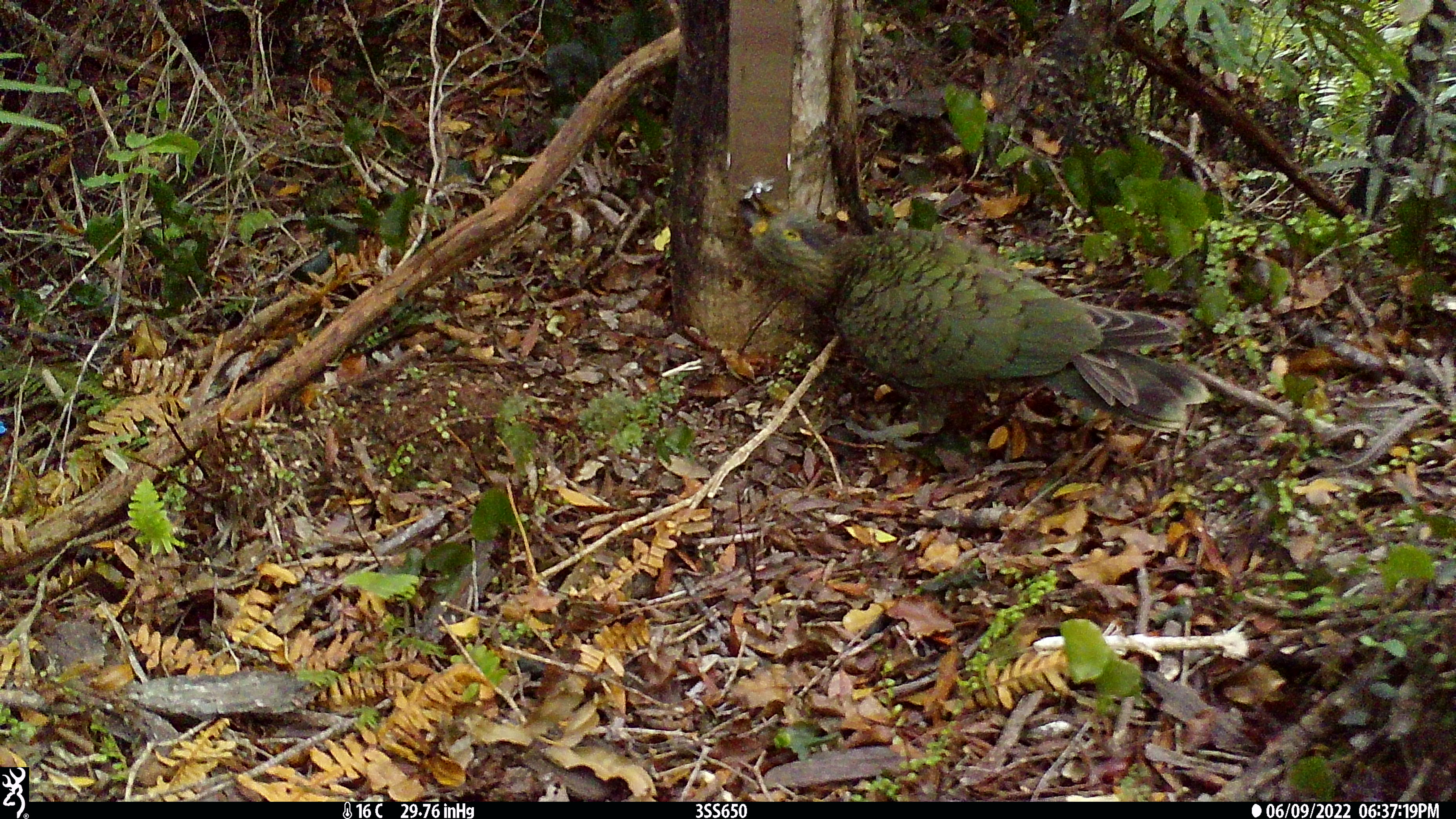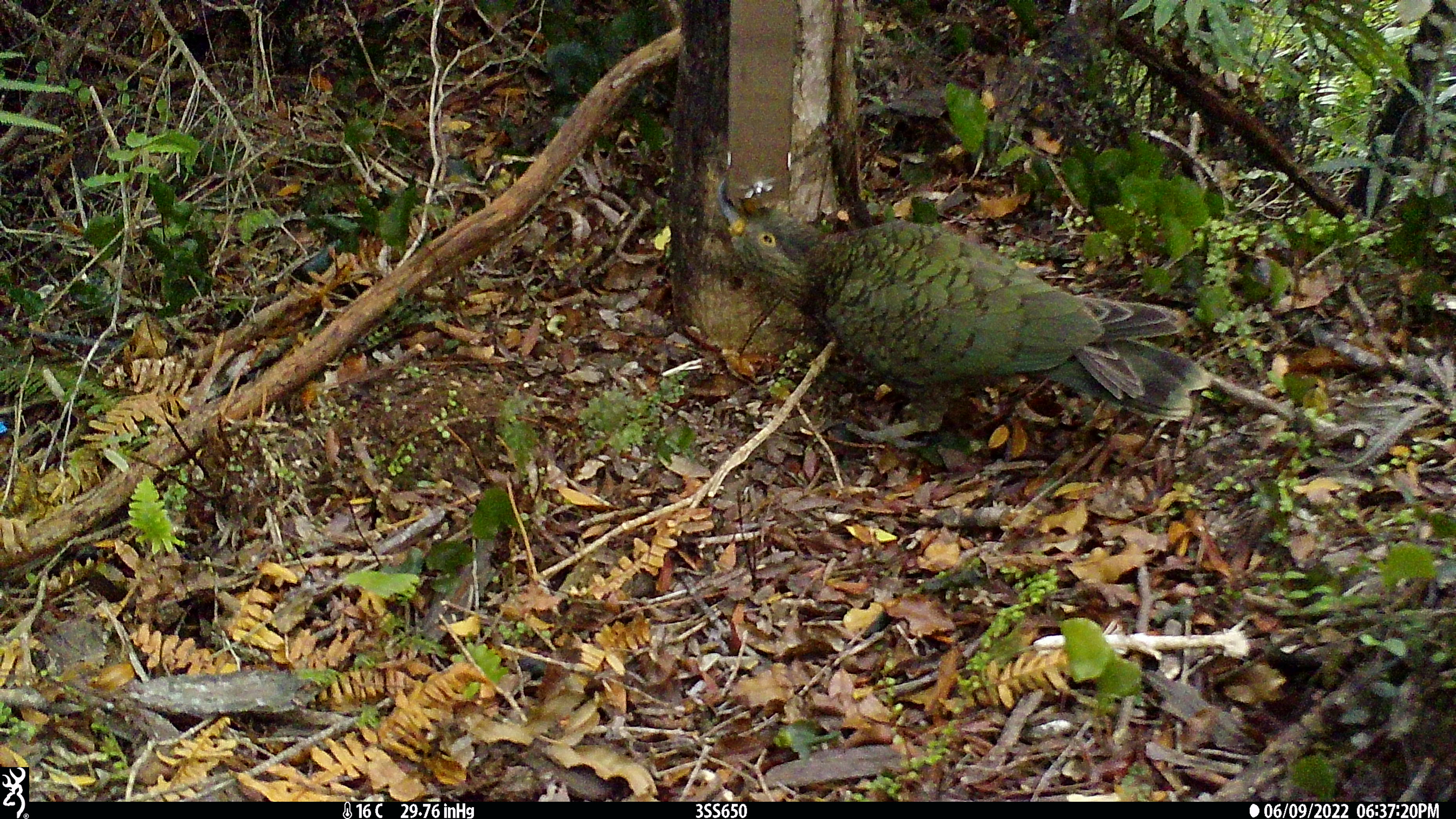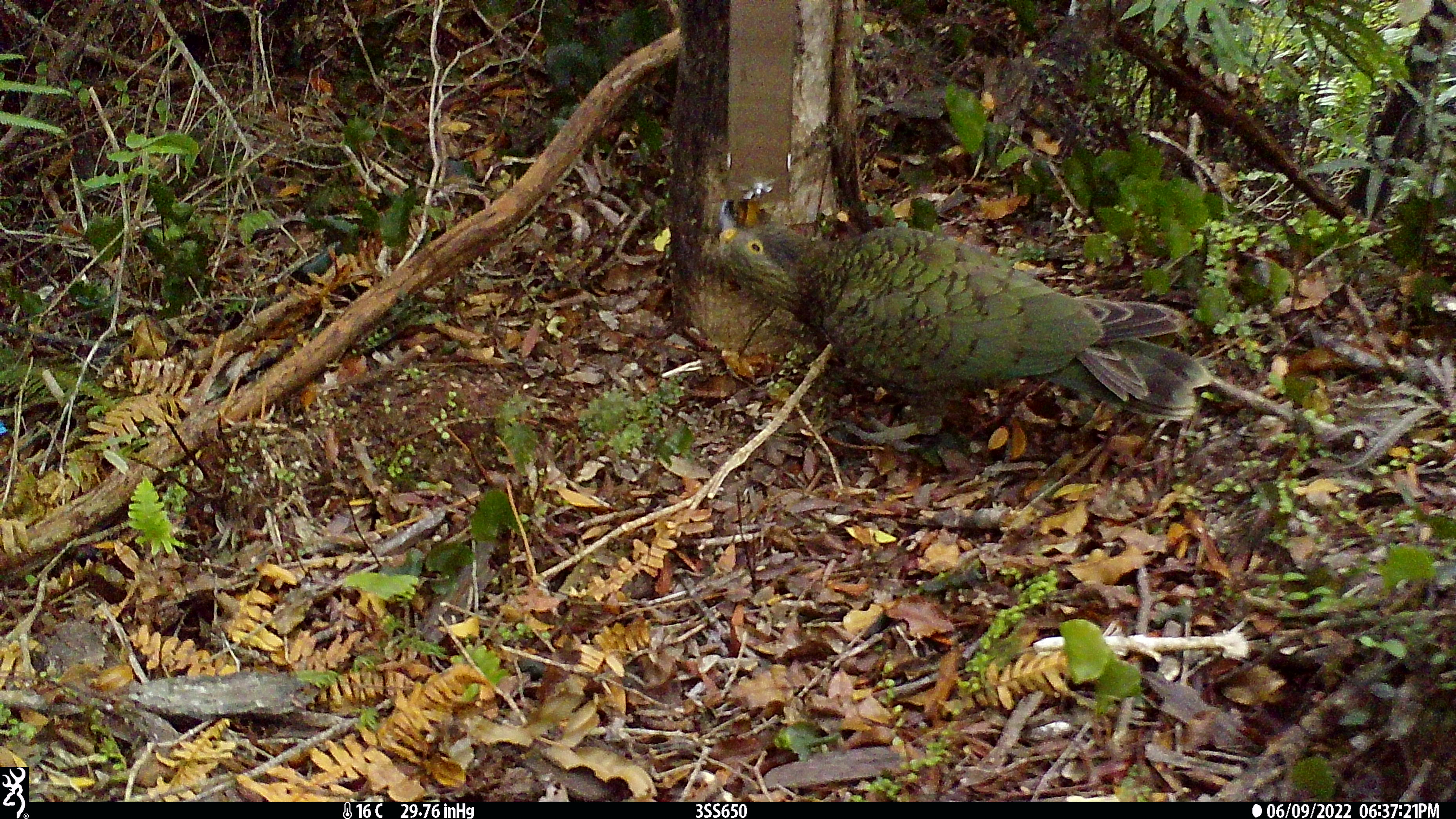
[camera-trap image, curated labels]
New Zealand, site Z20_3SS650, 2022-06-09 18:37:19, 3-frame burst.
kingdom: Animalia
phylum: Chordata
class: Aves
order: Psittaciformes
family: Strigopidae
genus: Nestor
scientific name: Nestor notabilis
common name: kea